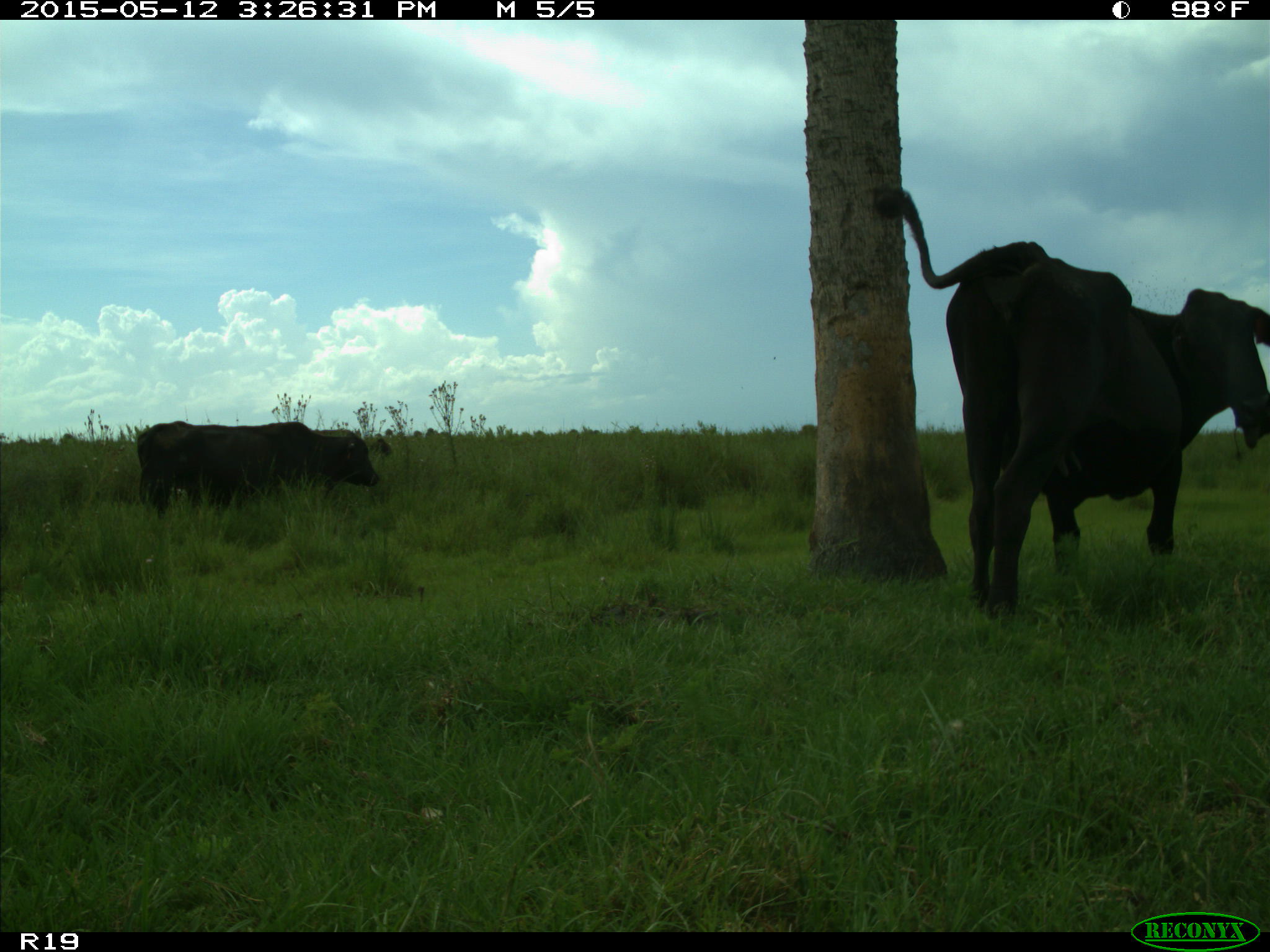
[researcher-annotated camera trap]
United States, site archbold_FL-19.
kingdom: Animalia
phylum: Chordata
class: Mammalia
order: Artiodactyla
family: Bovidae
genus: Bos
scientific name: Bos taurus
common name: domestic cow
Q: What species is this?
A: Bos taurus (domestic cow).